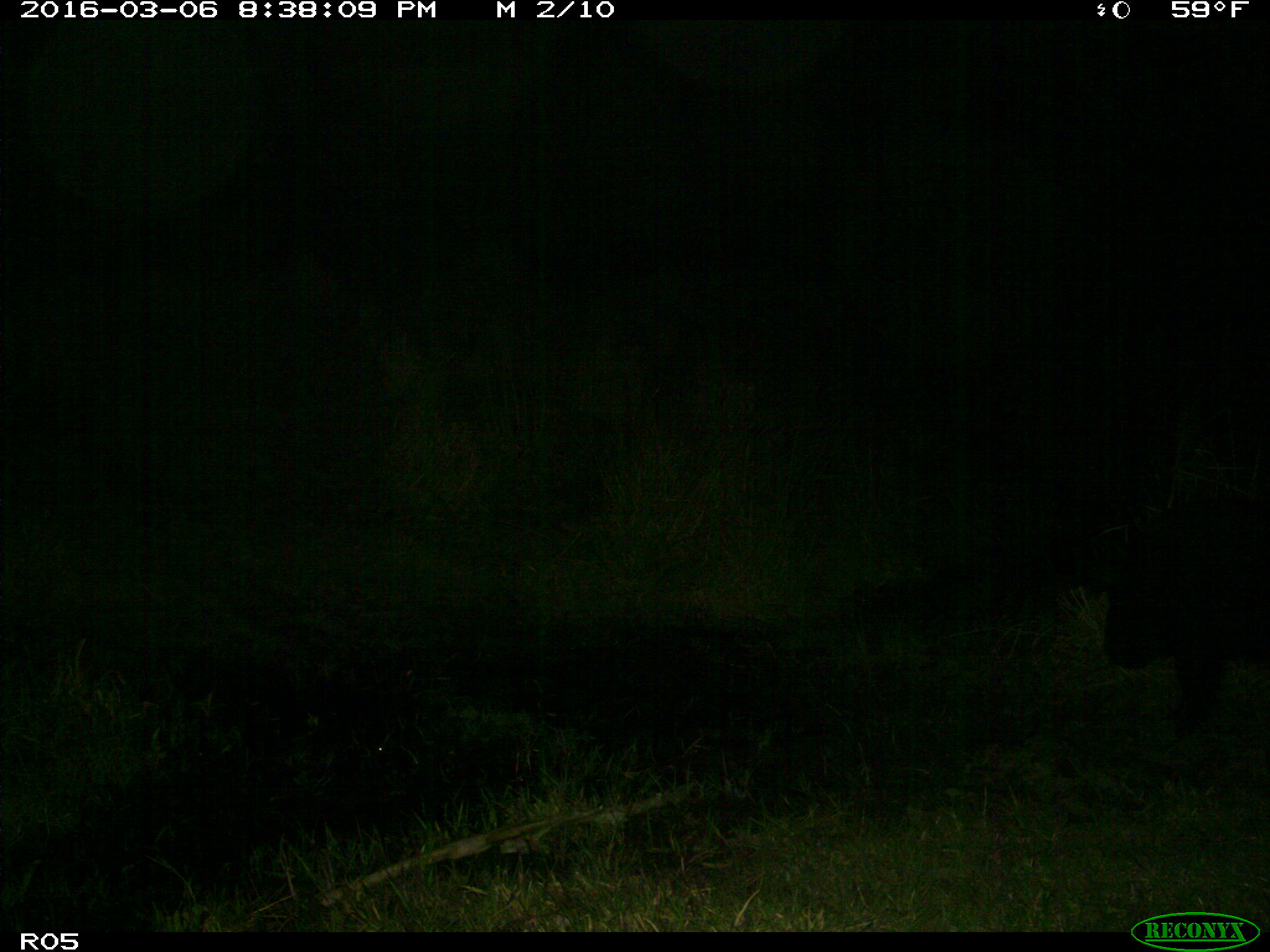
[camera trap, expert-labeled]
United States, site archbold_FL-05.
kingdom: Animalia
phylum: Chordata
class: Mammalia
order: Artiodactyla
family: Suidae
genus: Sus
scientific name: Sus scrofa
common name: wild boar